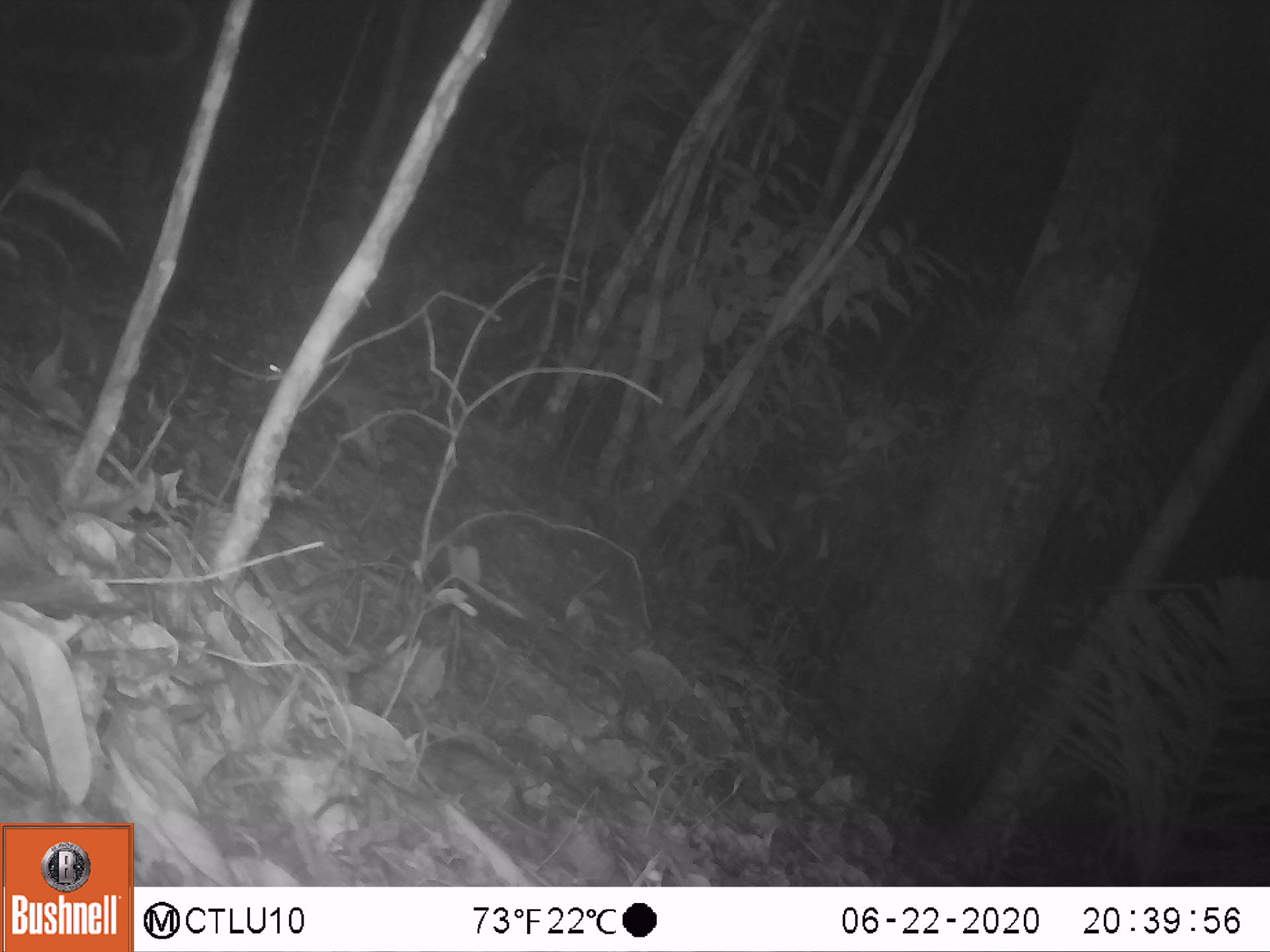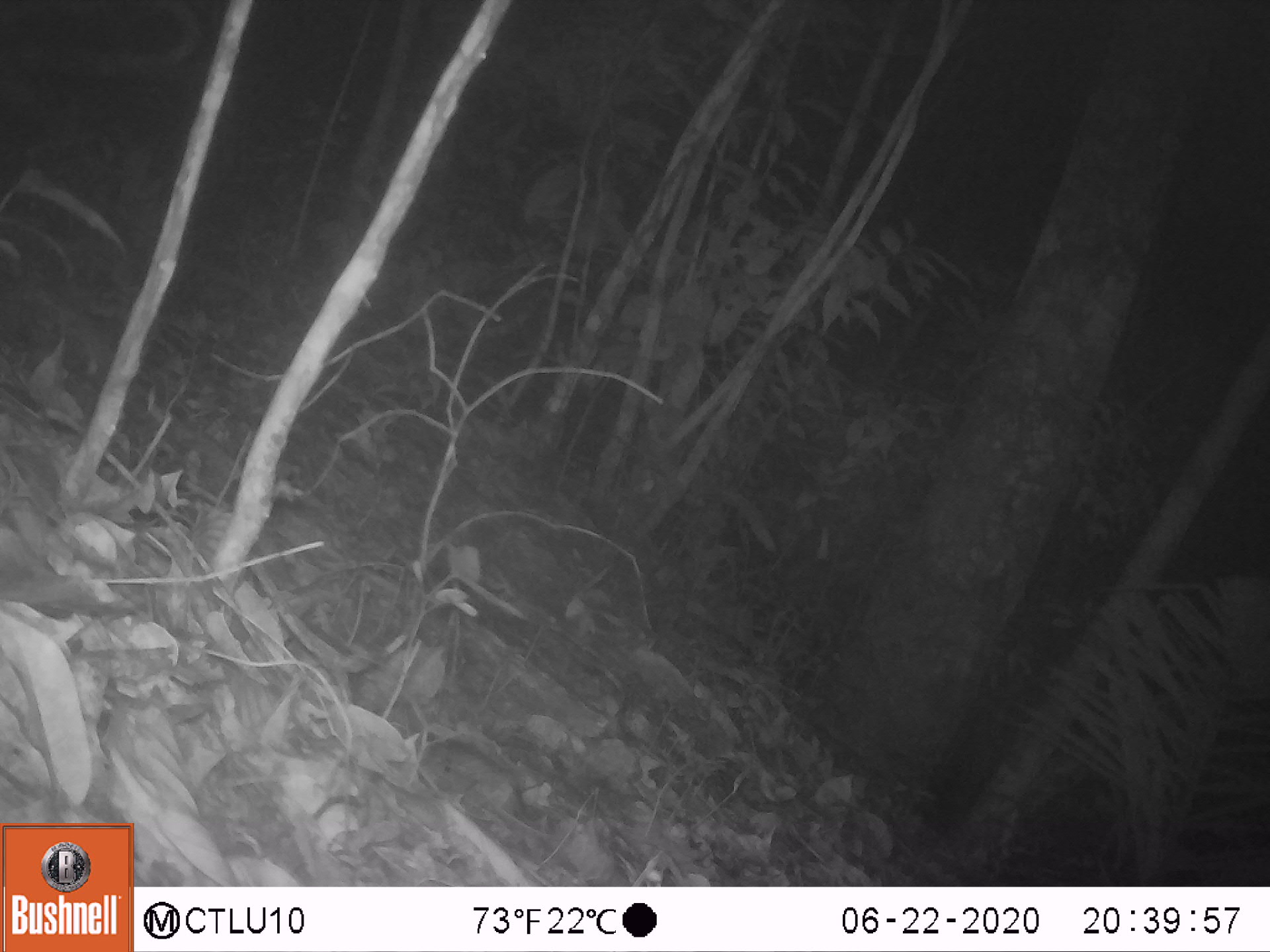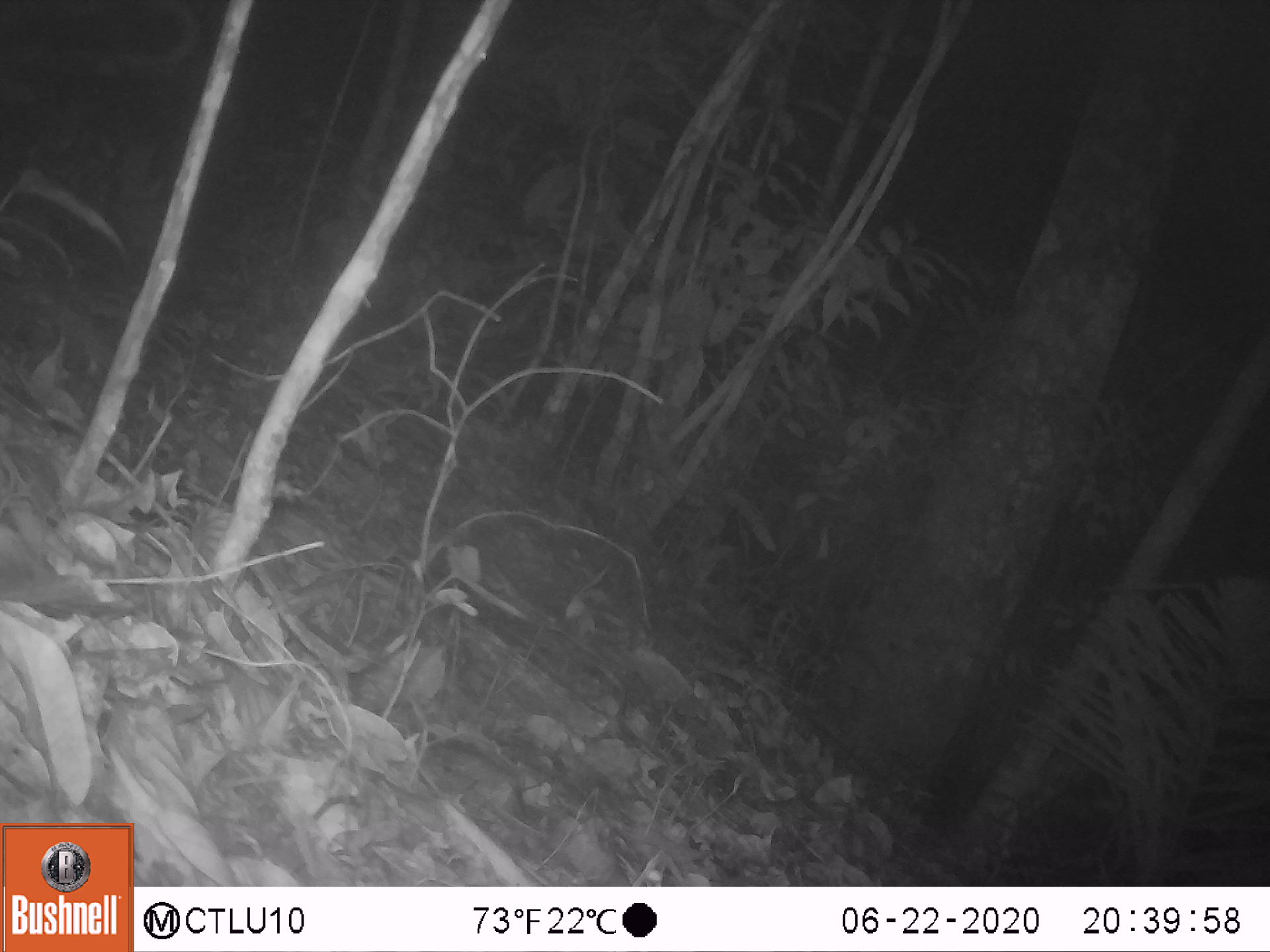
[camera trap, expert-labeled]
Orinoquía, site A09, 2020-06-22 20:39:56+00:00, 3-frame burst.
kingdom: Animalia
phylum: Chordata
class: Mammalia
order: Rodentia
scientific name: Rodentia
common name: rodent